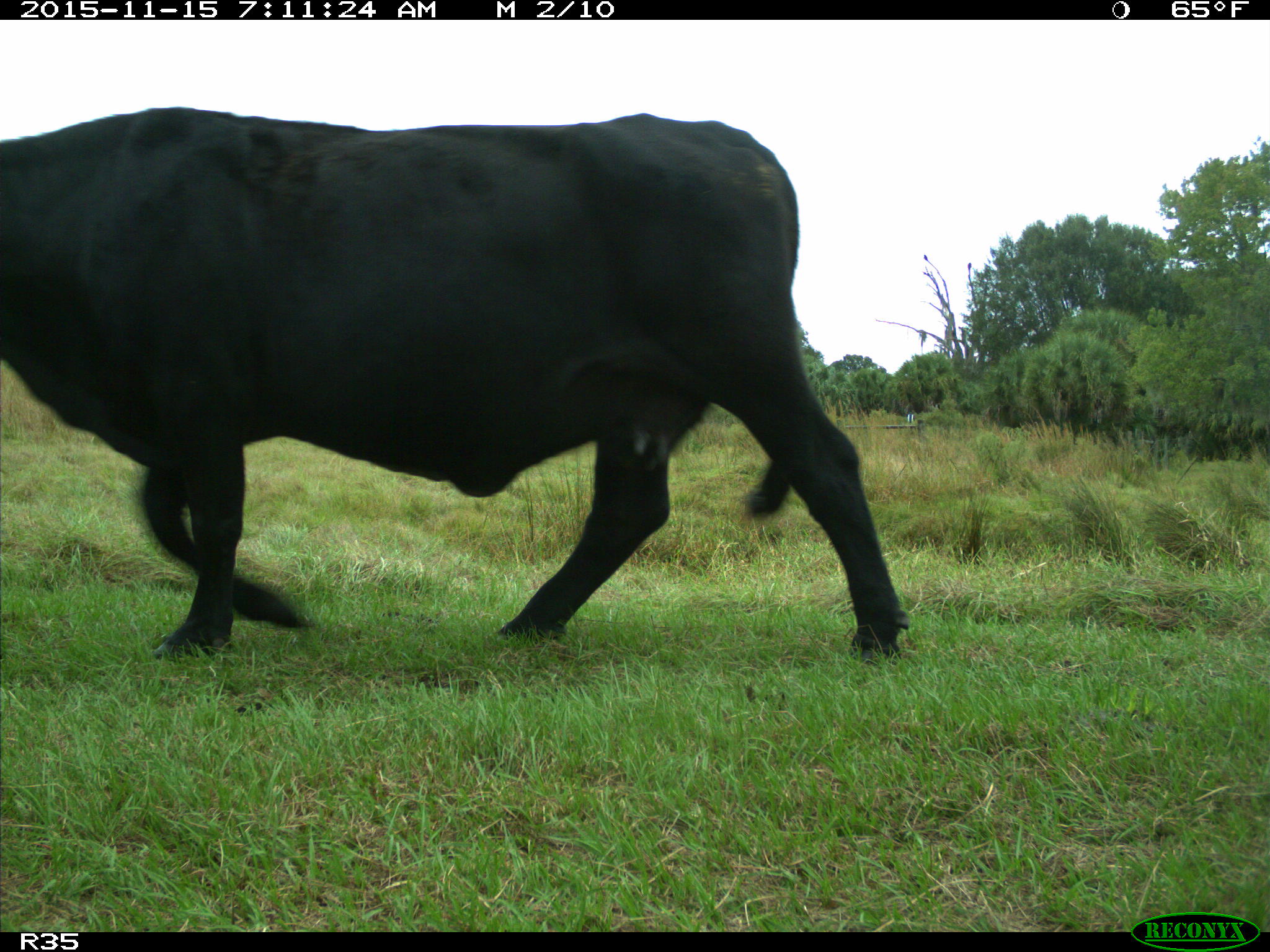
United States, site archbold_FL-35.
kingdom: Animalia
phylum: Chordata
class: Mammalia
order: Artiodactyla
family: Bovidae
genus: Bos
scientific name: Bos taurus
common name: domestic cow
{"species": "Bos taurus (domestic cow)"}